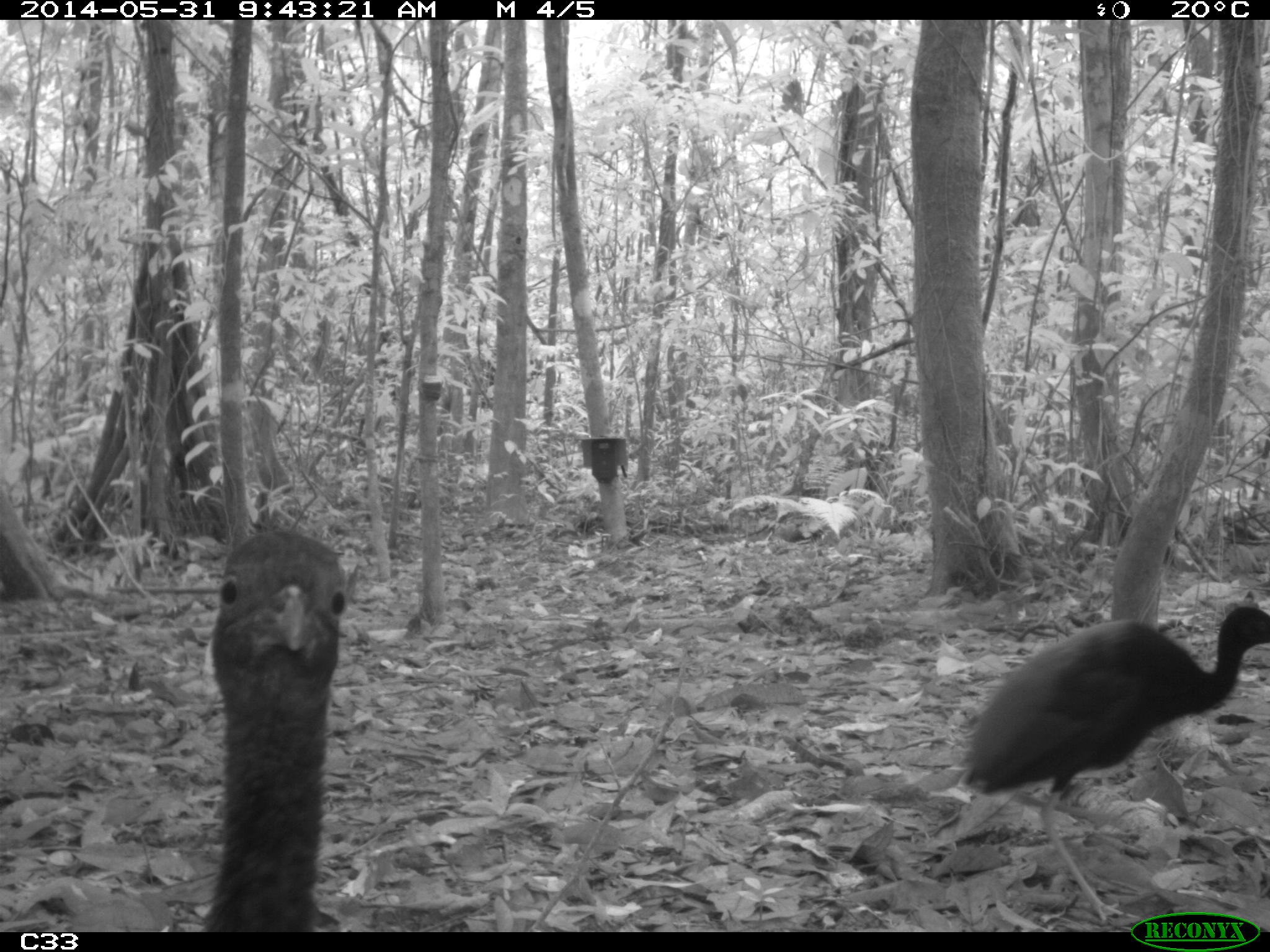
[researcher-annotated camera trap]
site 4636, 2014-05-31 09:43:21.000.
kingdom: Animalia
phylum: Chordata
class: Aves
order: Gruiformes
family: Psophiidae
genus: Psophia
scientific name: Psophia crepitans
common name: gray-winged trumpeter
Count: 5.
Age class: adult.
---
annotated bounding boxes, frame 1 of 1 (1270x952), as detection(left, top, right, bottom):
psophia crepitans: detection(959, 597, 1269, 918); detection(198, 522, 350, 931)